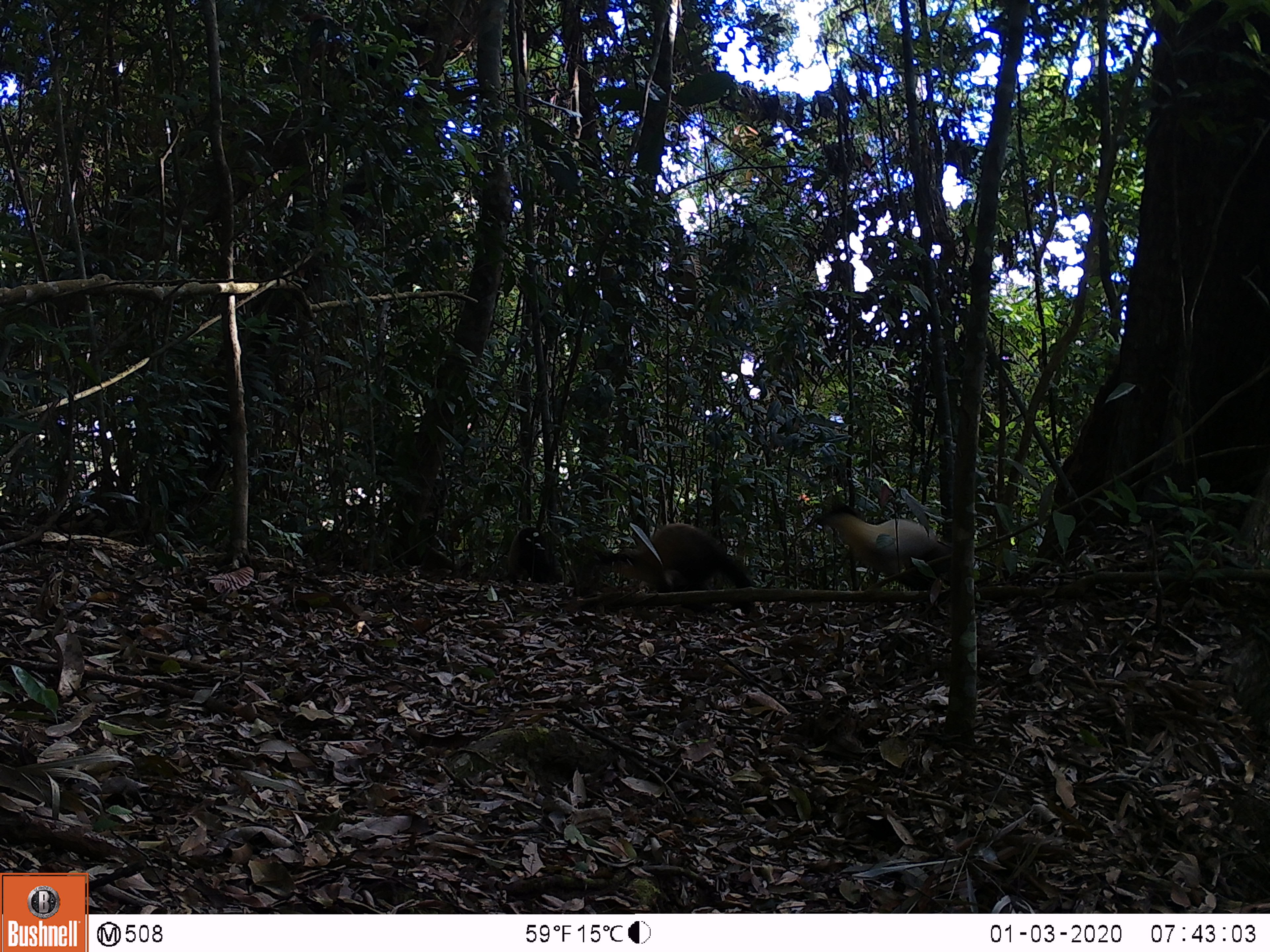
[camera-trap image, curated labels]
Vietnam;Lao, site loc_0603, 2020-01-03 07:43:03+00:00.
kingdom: Animalia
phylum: Chordata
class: Mammalia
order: Carnivora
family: Mustelidae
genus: Martes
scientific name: Martes flavigula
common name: yellow-throated marten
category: yellow throated marten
Yellow throated marten (yellow-throated marten) (Martes flavigula). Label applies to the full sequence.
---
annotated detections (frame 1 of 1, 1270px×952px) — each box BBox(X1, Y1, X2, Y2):
yellow throated marten: BBox(587, 523, 757, 613); BBox(817, 504, 992, 590); BBox(507, 527, 565, 585)